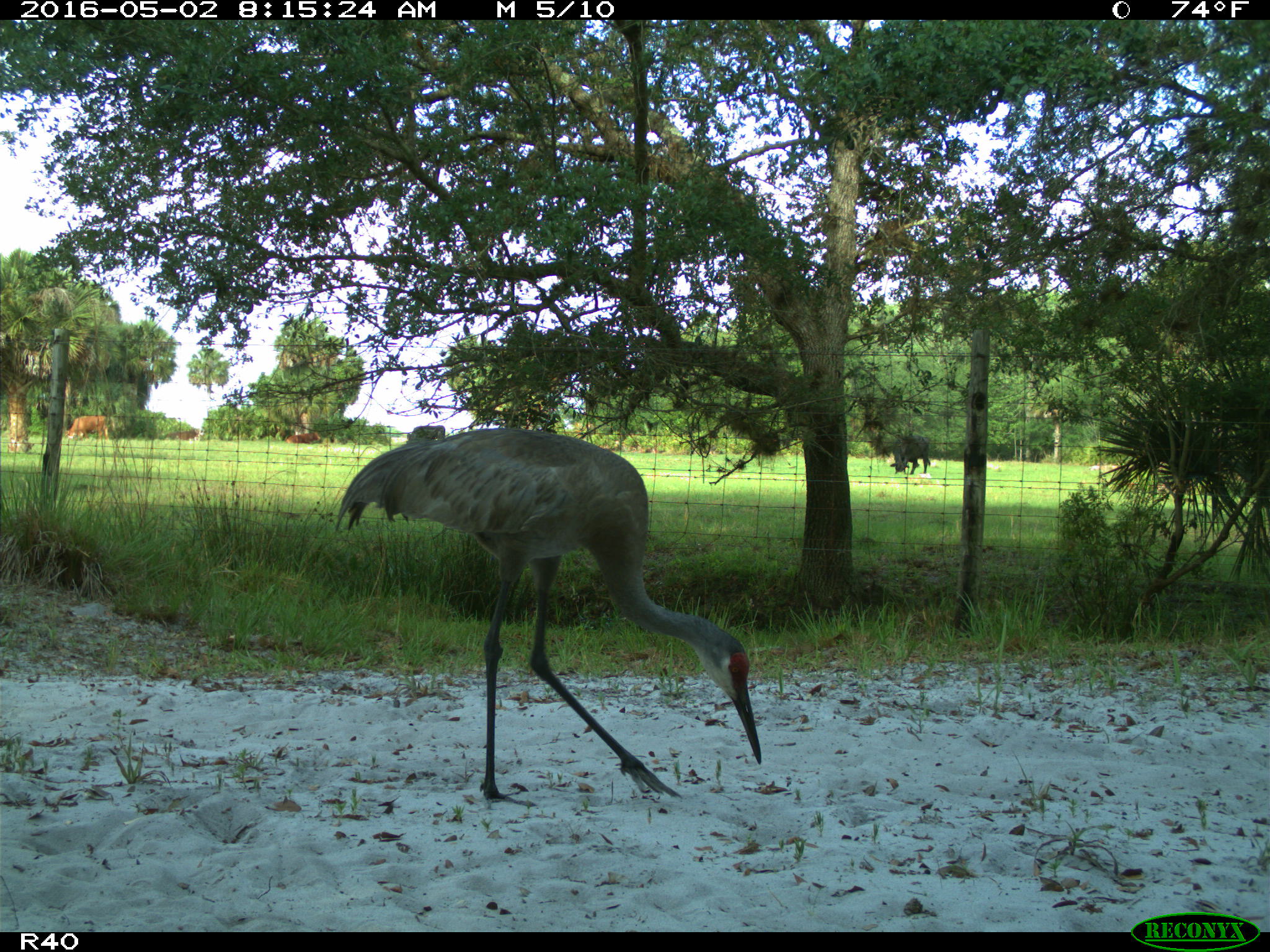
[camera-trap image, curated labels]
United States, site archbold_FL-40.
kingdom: Animalia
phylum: Chordata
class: Aves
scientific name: Aves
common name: birds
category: unidentified bird